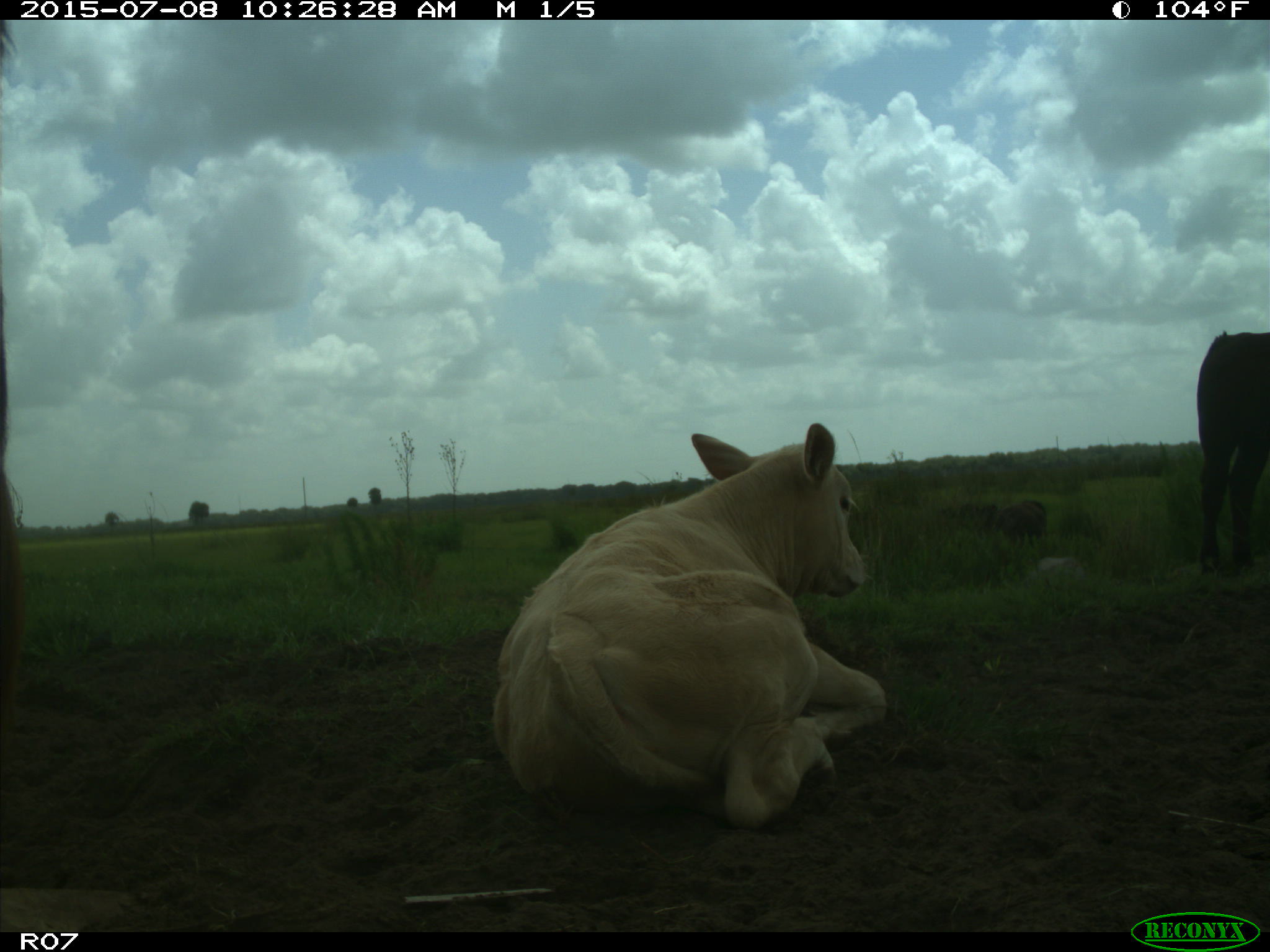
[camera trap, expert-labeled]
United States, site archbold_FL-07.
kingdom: Animalia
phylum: Chordata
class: Mammalia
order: Artiodactyla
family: Bovidae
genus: Bos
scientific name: Bos taurus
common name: domestic cow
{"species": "Bos taurus (domestic cow)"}